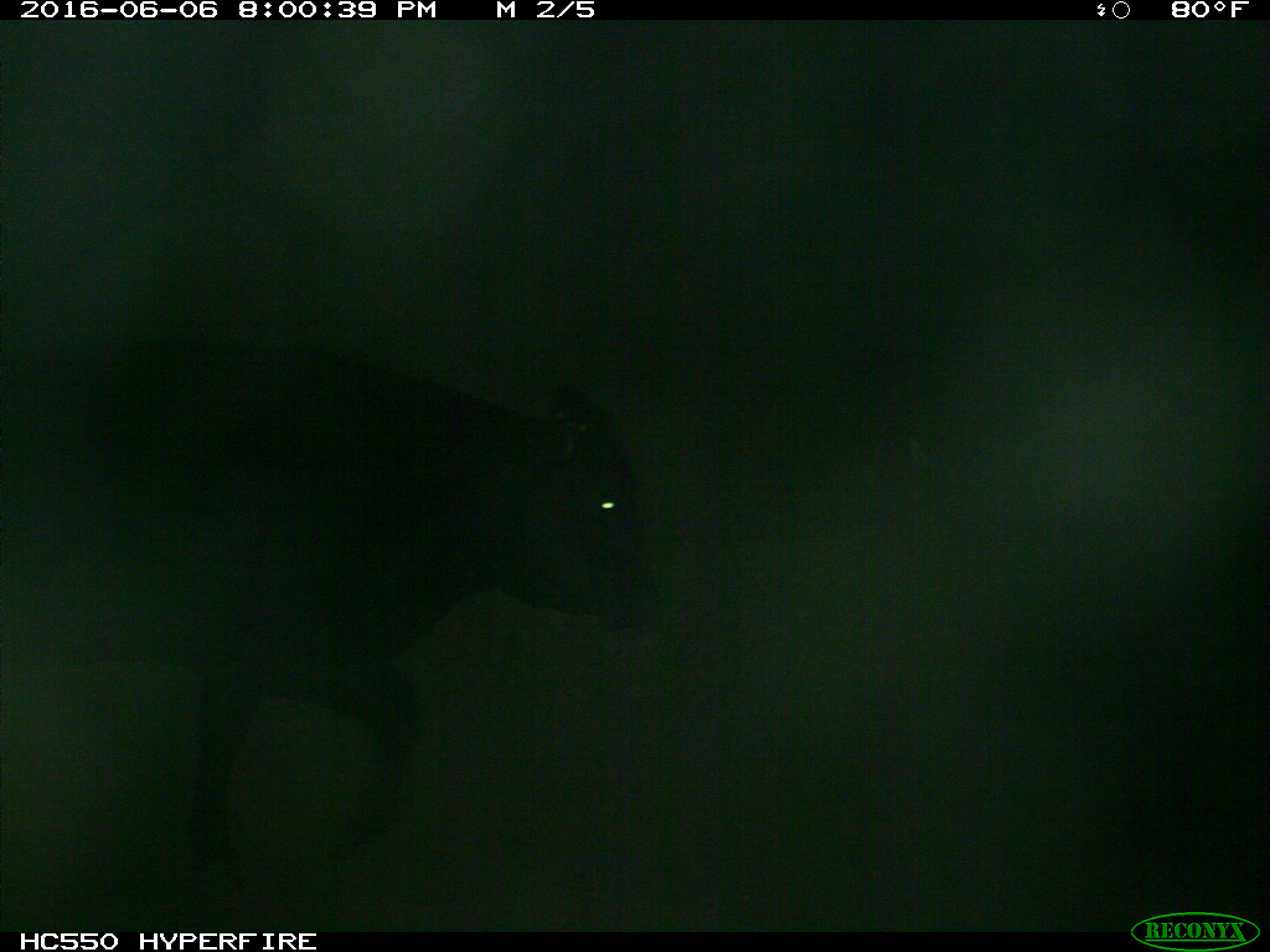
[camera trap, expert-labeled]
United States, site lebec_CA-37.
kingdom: Animalia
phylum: Chordata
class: Mammalia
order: Artiodactyla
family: Bovidae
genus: Bos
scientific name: Bos taurus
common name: domestic cow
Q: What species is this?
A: Bos taurus (domestic cow).